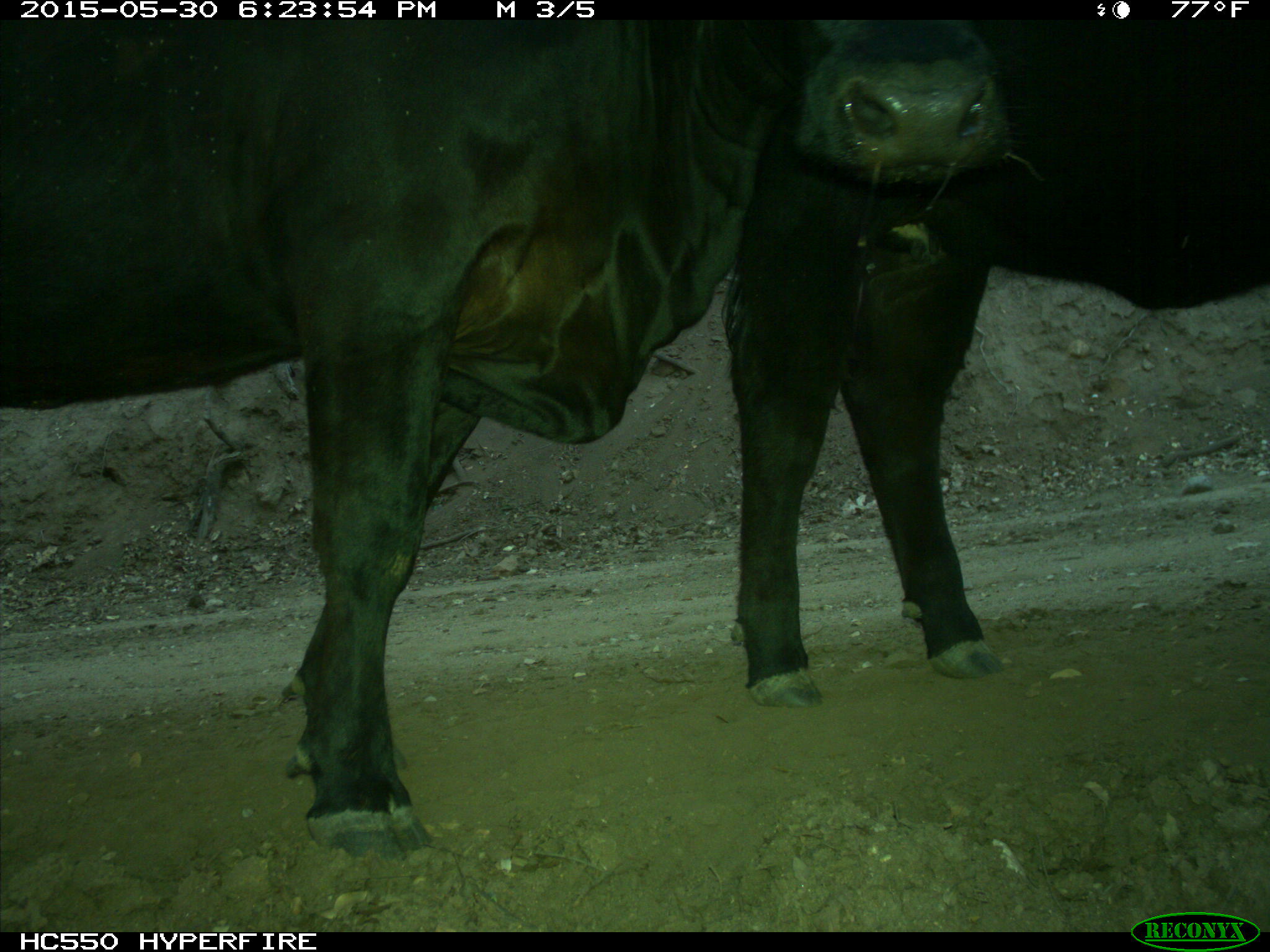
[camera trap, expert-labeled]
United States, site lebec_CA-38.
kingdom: Animalia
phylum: Chordata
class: Mammalia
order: Artiodactyla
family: Bovidae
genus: Bos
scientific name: Bos taurus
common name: domestic cow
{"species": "Bos taurus (domestic cow)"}